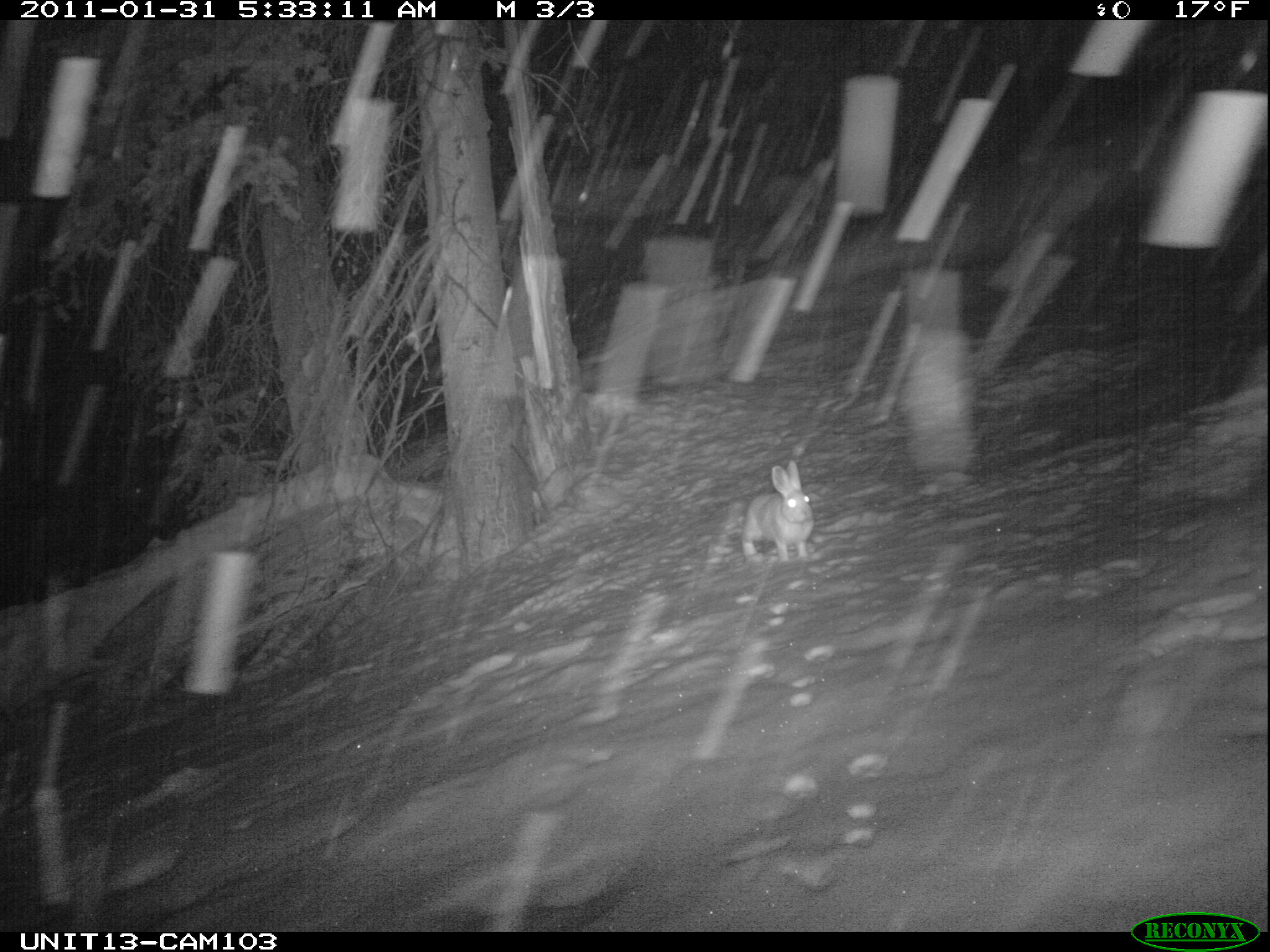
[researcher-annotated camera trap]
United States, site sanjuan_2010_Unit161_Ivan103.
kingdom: Animalia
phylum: Chordata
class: Mammalia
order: Lagomorpha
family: Leporidae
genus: Lepus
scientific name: Lepus americanus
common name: snowshoe hare